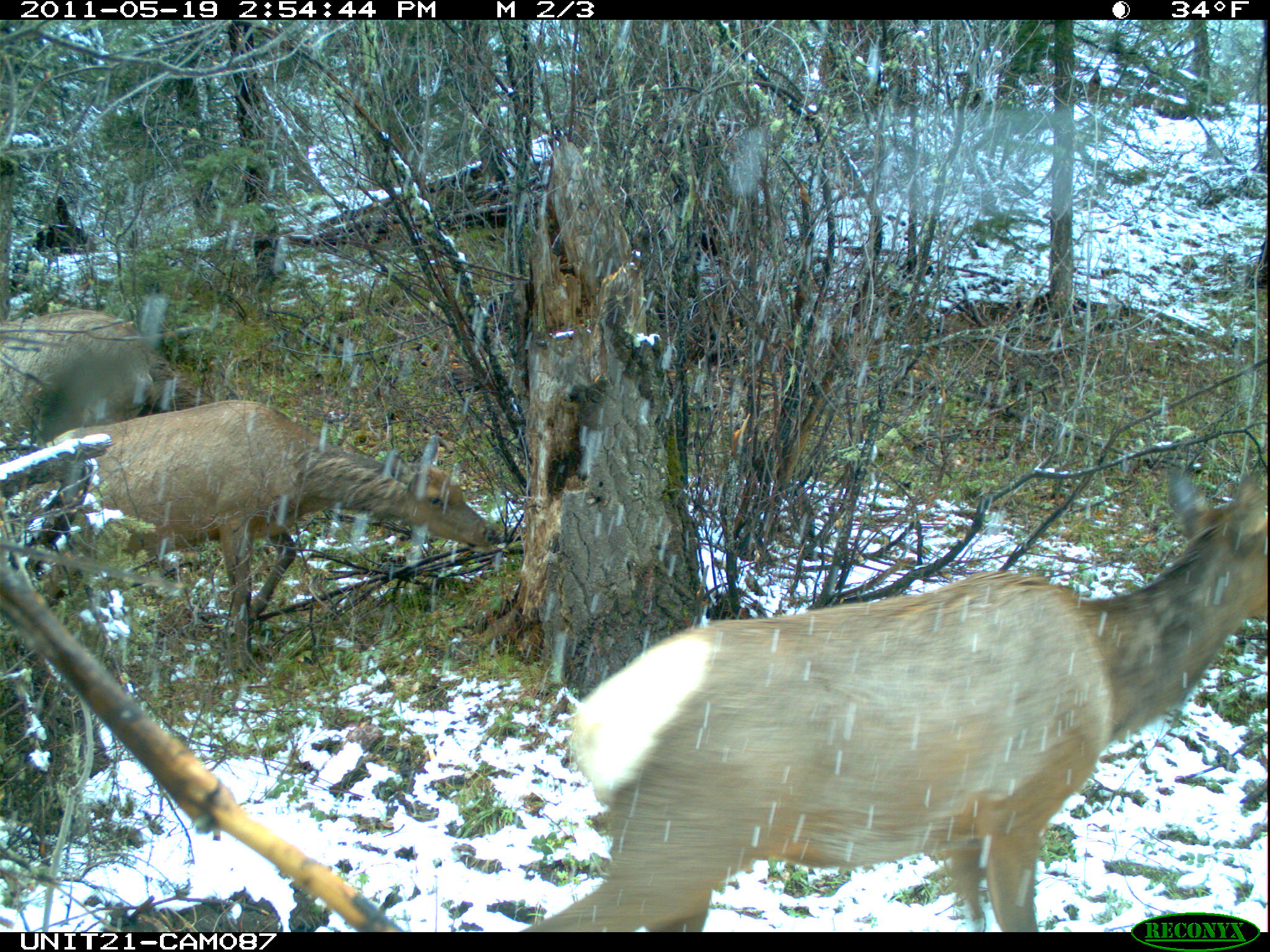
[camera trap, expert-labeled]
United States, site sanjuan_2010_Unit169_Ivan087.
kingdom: Animalia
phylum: Chordata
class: Mammalia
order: Artiodactyla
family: Cervidae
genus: Cervus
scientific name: Cervus elaphus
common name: red deer